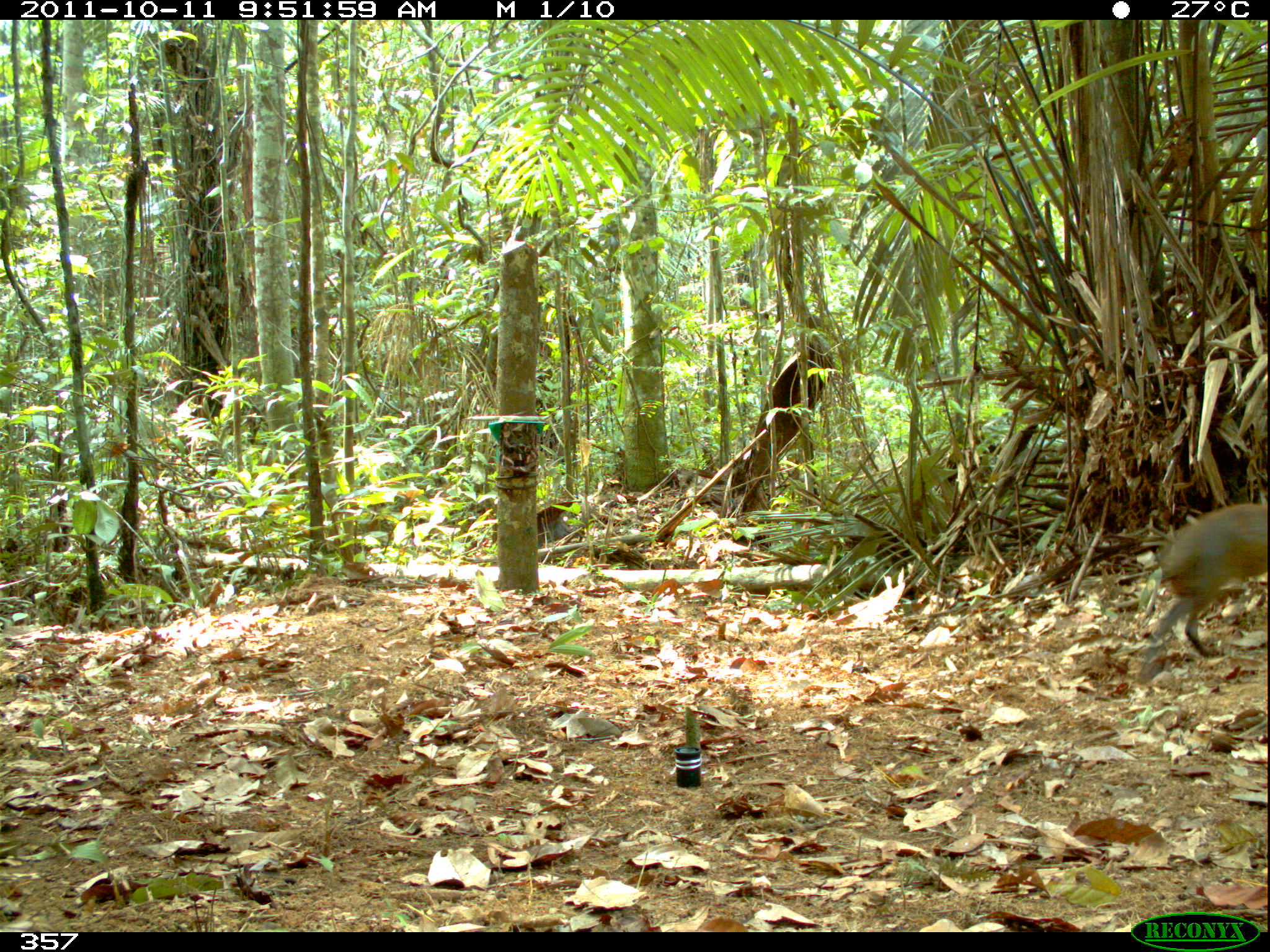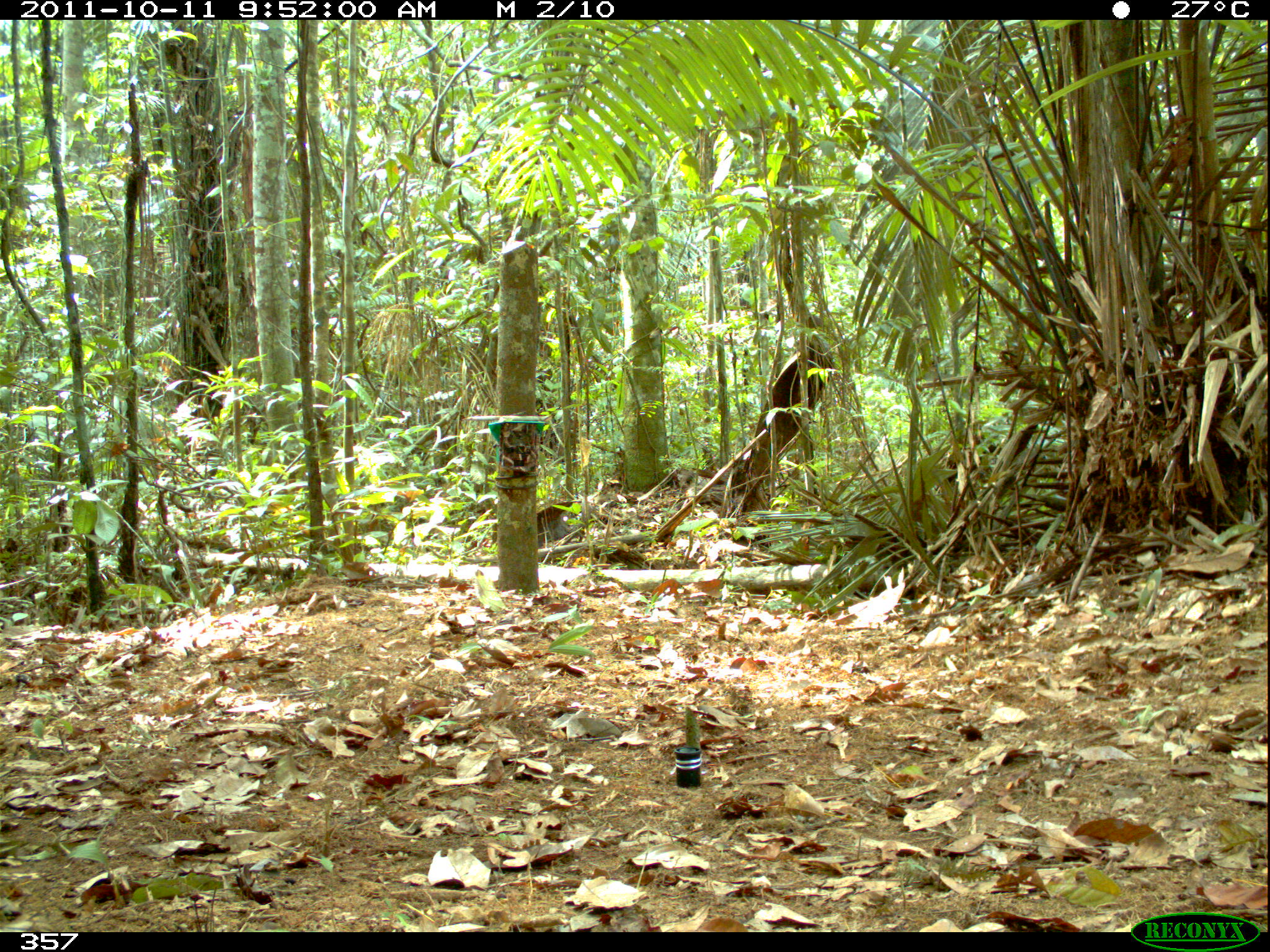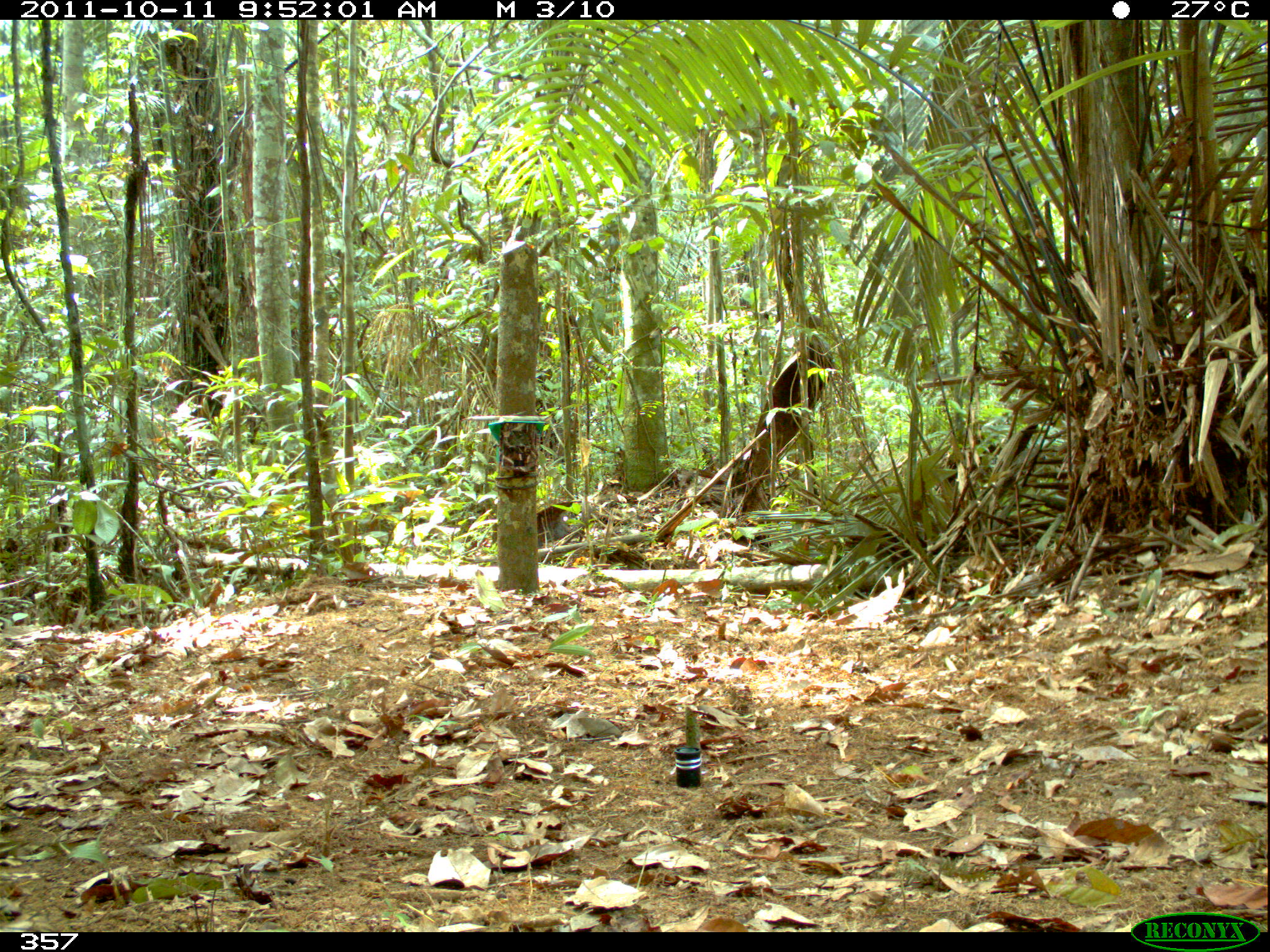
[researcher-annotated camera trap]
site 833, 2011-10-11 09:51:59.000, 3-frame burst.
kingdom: Animalia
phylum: Chordata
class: Mammalia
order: Rodentia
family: Dasyproctidae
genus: Dasyprocta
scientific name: Dasyprocta punctata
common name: central american agouti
Dasyprocta punctata (central american agouti).